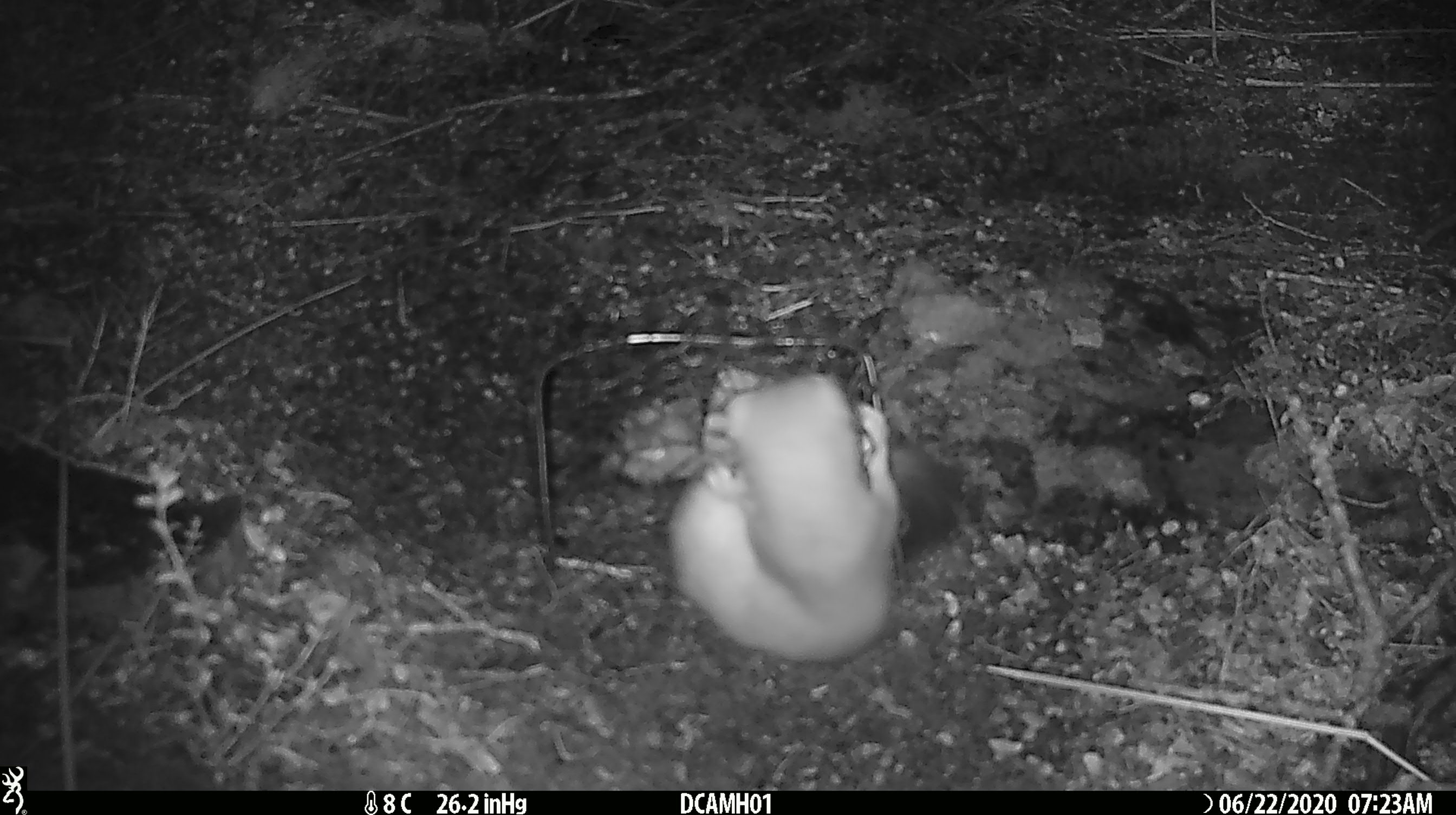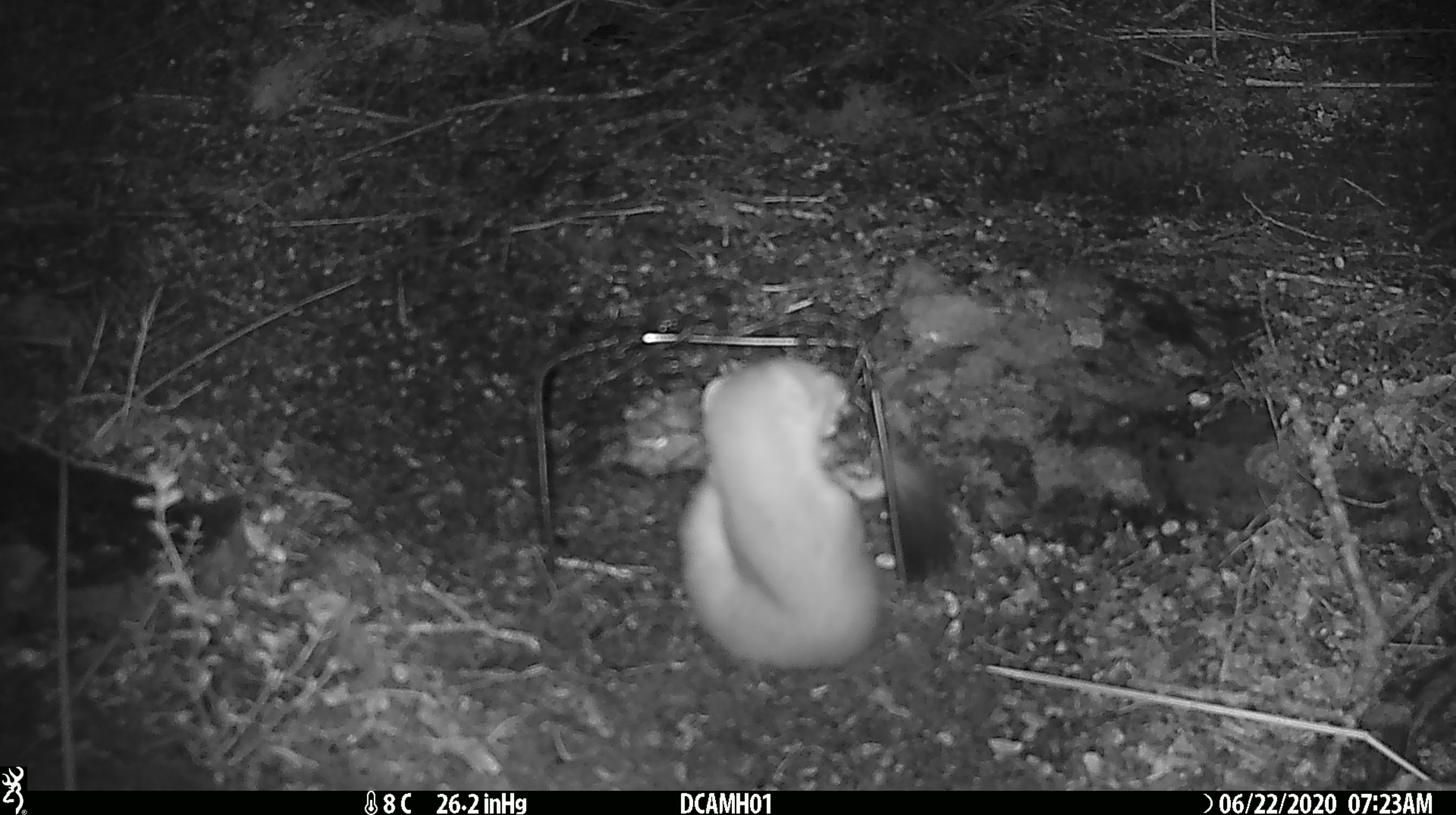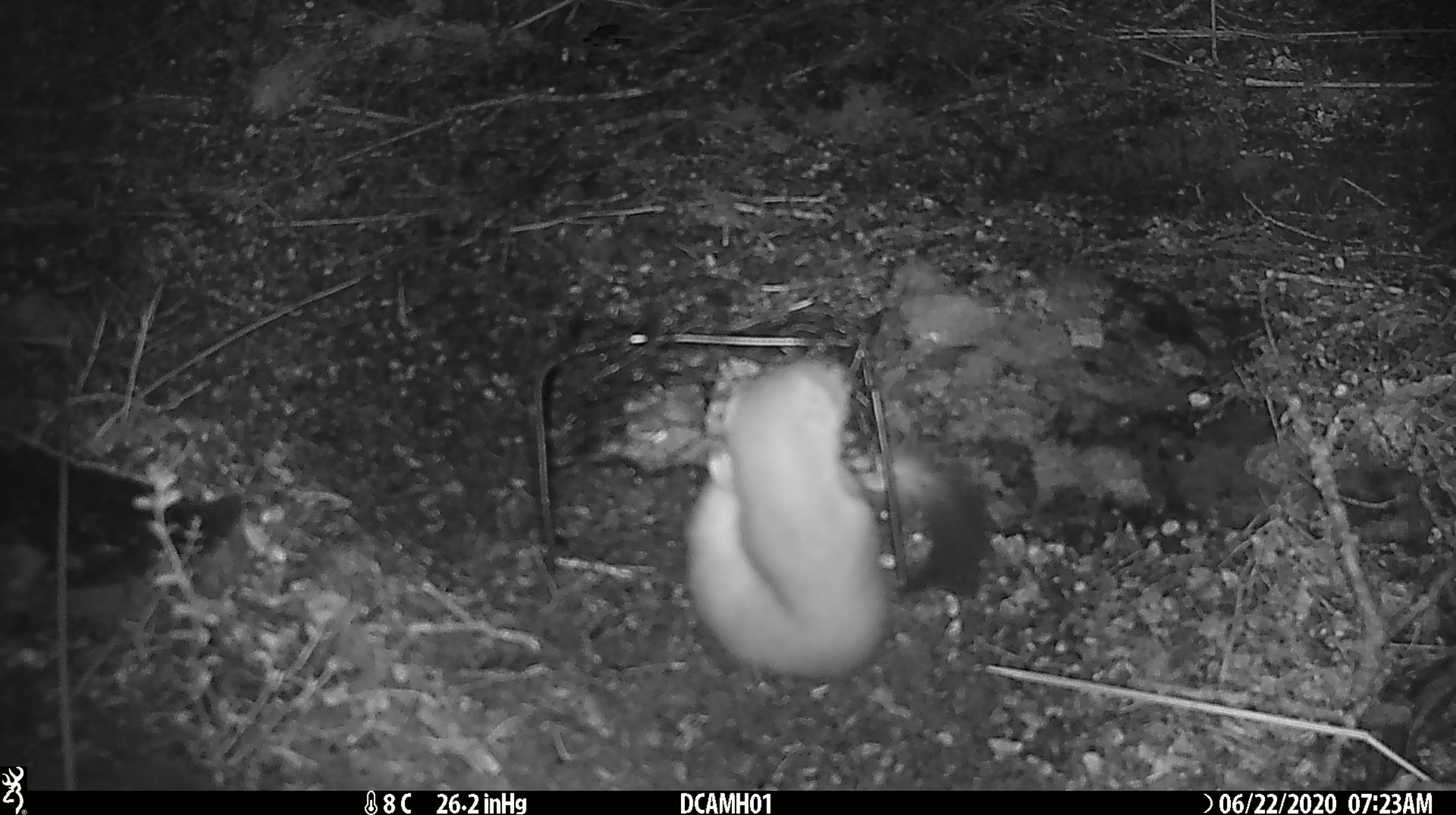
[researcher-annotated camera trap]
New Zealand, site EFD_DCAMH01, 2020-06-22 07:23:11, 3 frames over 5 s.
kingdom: Animalia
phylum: Chordata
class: Mammalia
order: Carnivora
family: Mustelidae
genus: Mustela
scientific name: Mustela erminea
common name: stoat